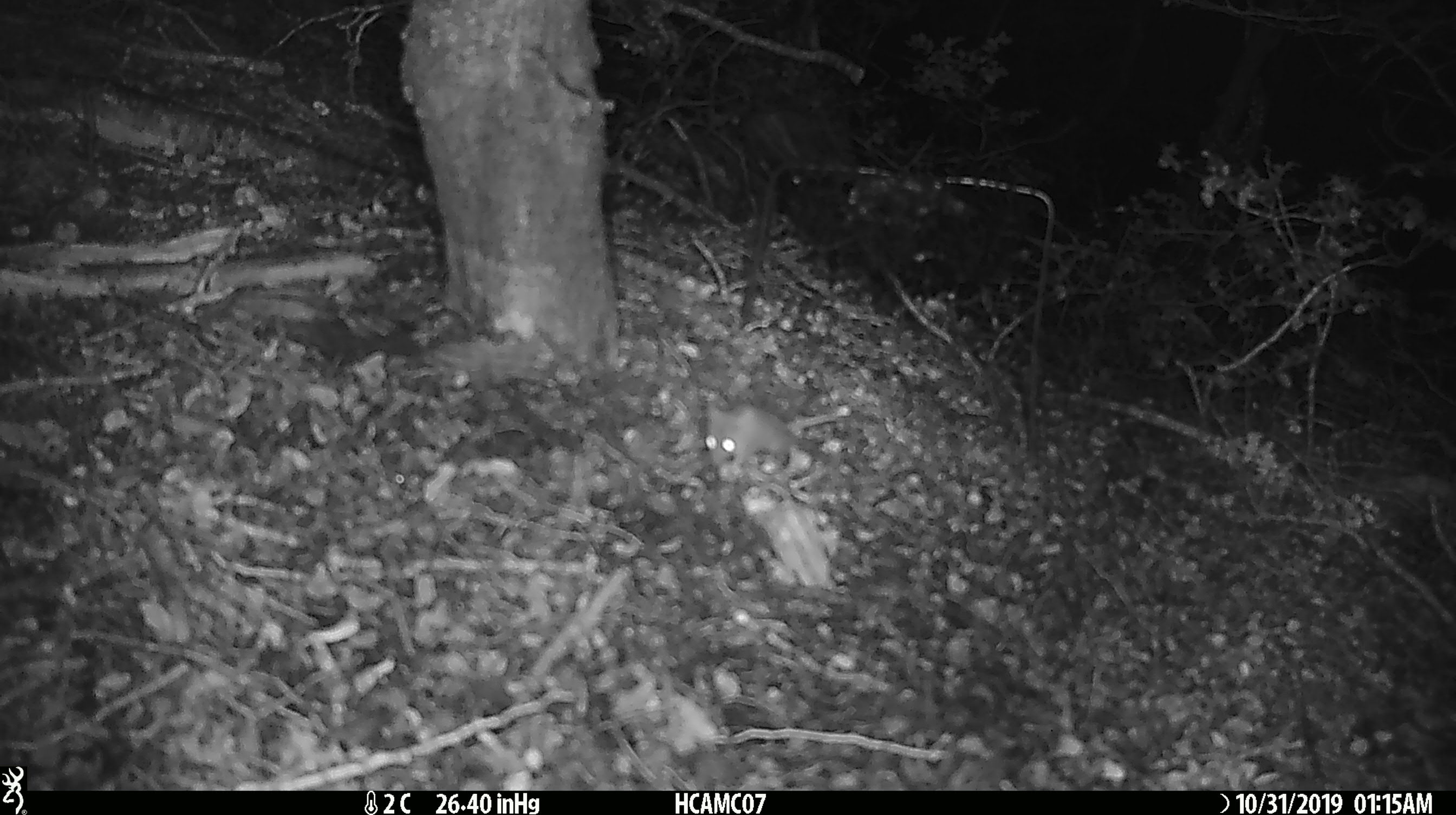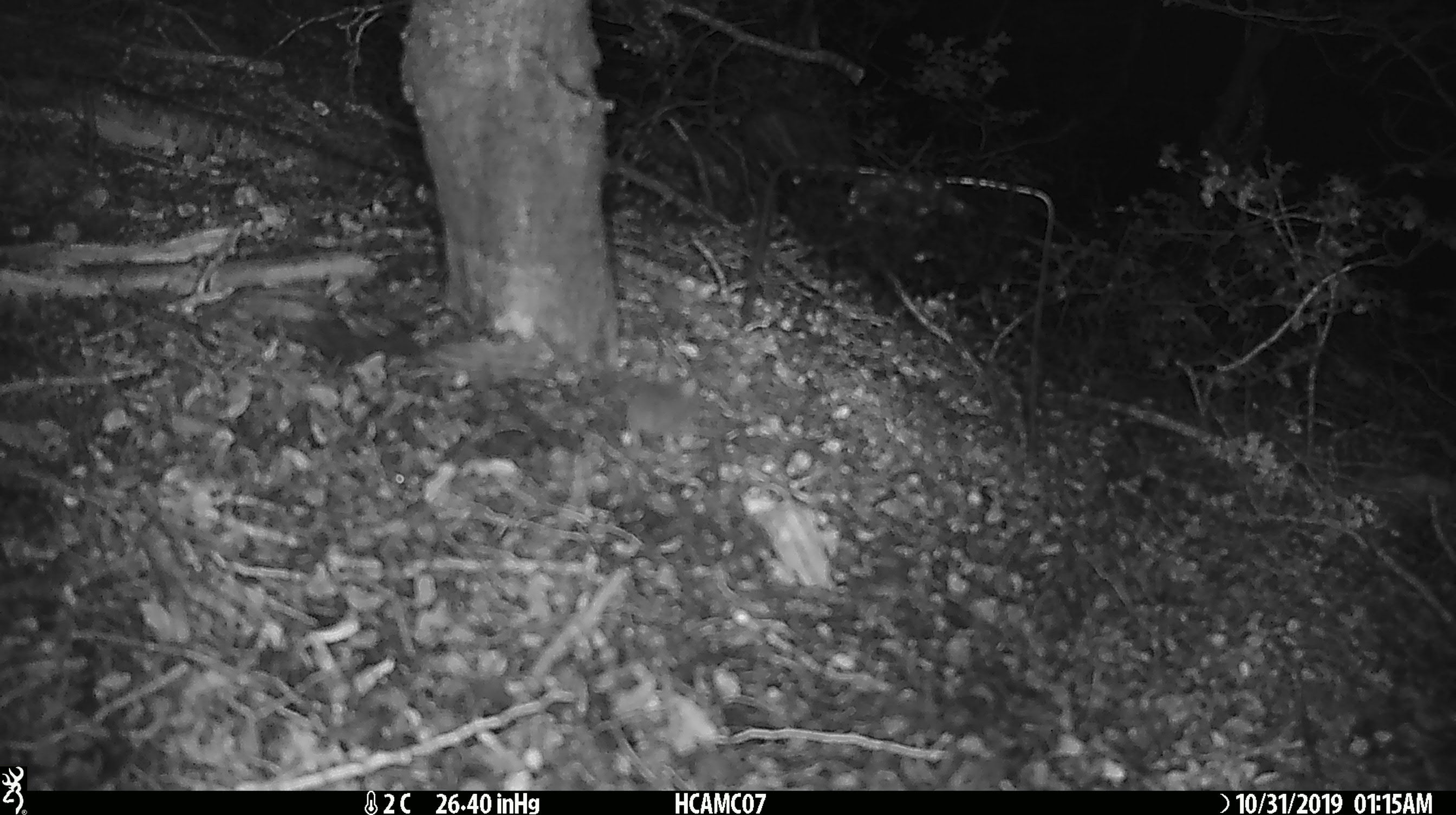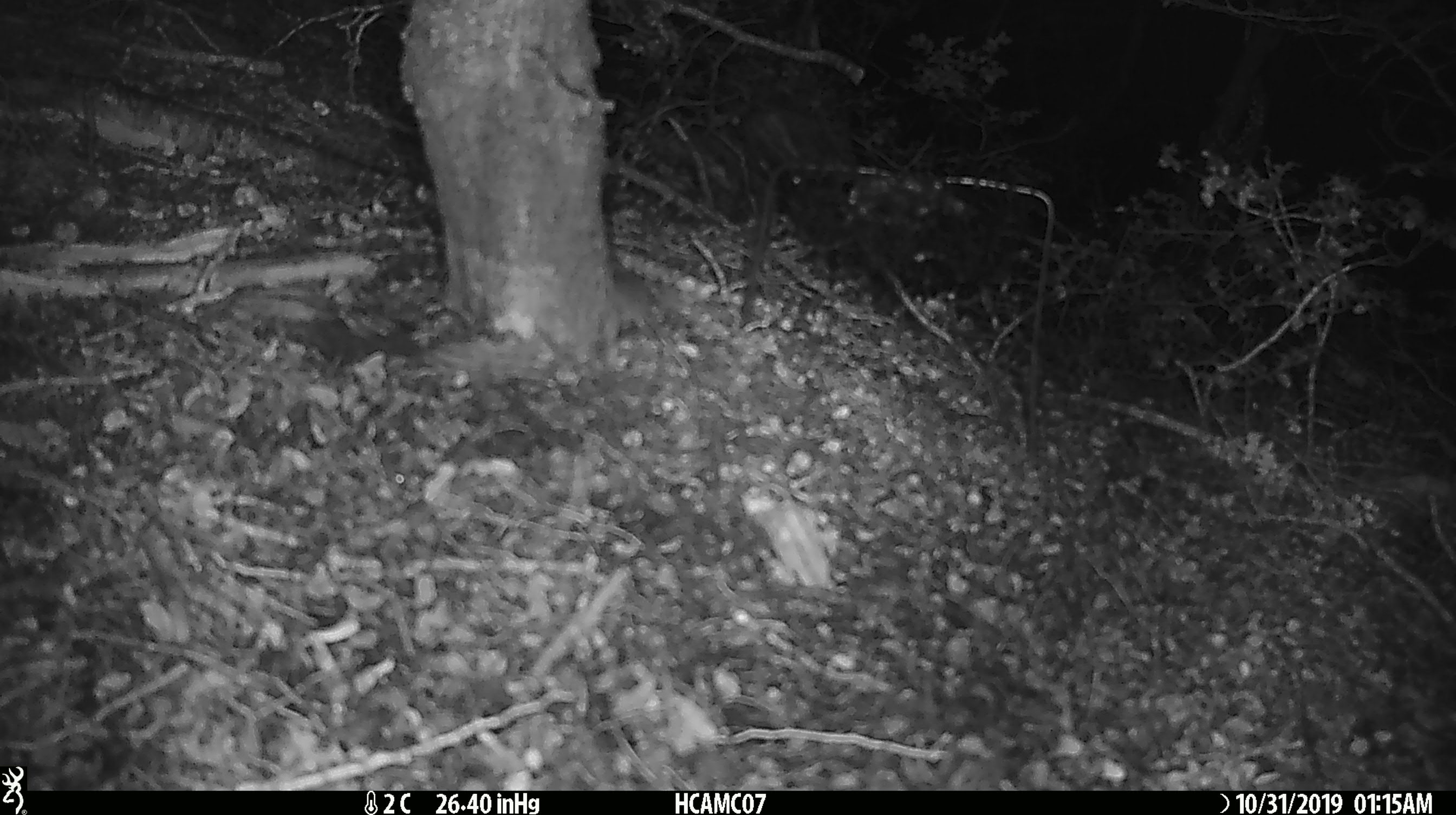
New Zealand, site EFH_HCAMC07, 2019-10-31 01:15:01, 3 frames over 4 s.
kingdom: Animalia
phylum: Chordata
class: Mammalia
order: Rodentia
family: Muridae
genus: Mus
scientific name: Mus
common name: mouse